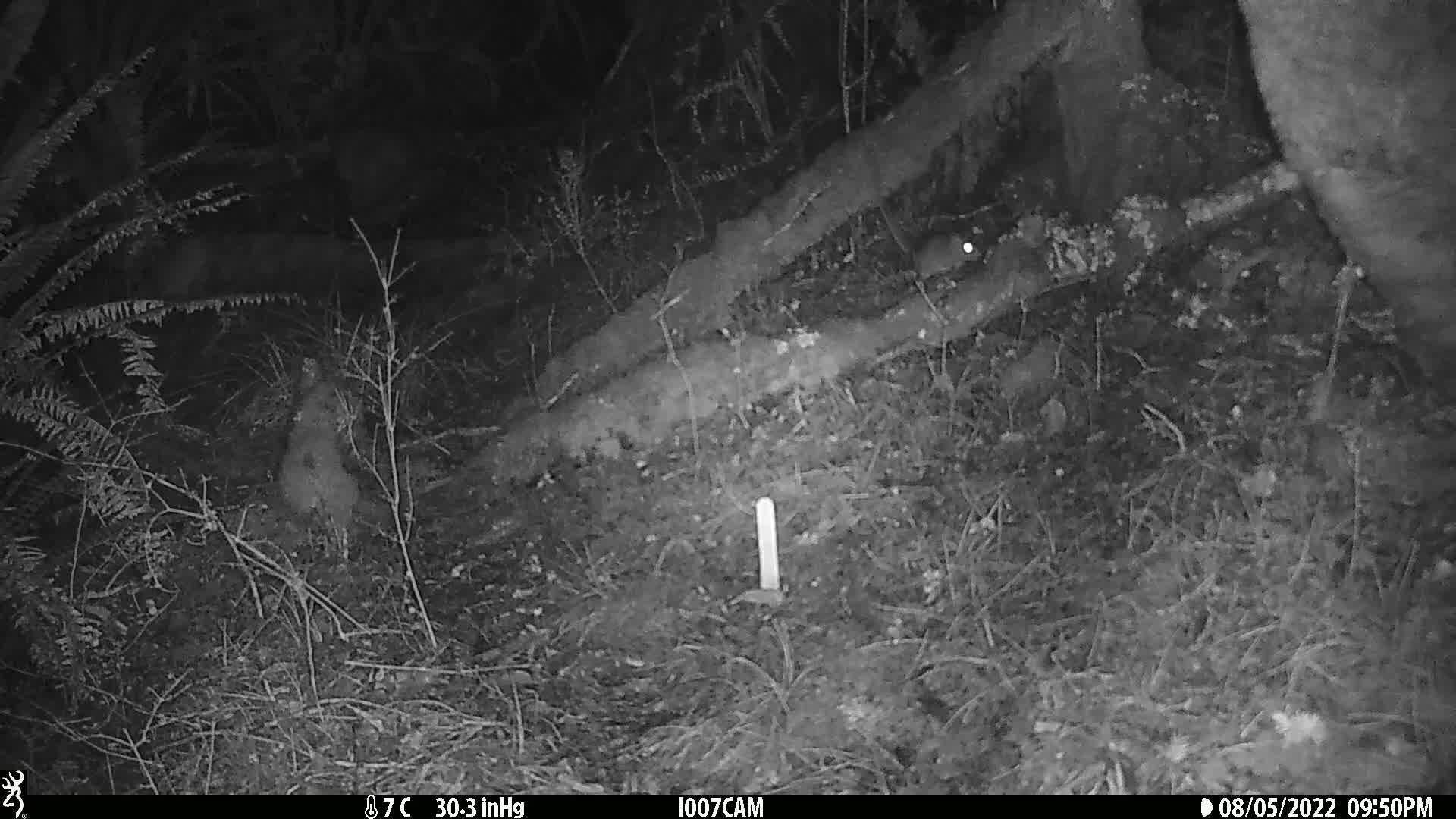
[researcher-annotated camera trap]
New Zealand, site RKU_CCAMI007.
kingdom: Animalia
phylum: Chordata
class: Mammalia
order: Rodentia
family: Muridae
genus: Rattus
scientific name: Rattus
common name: rat